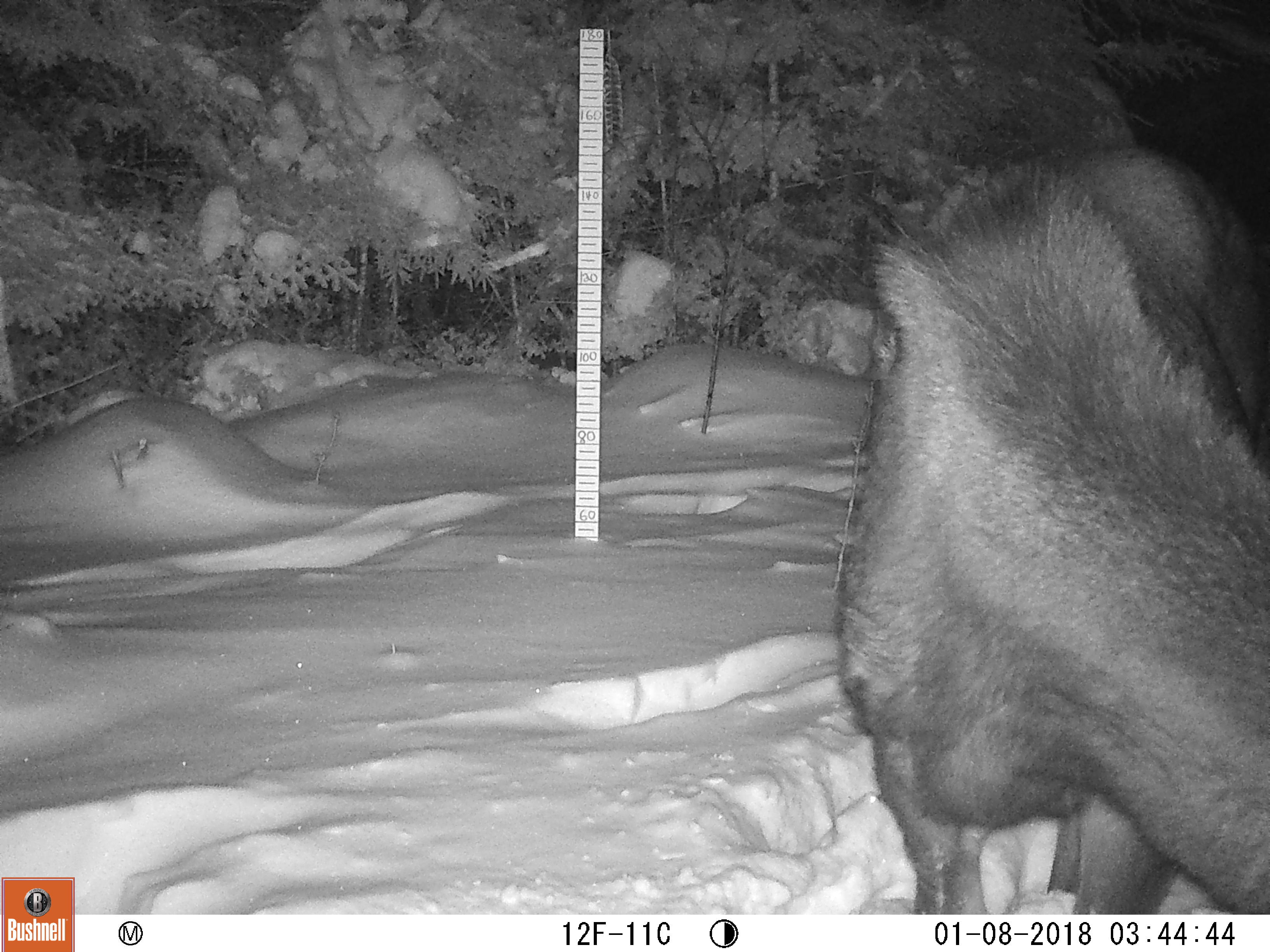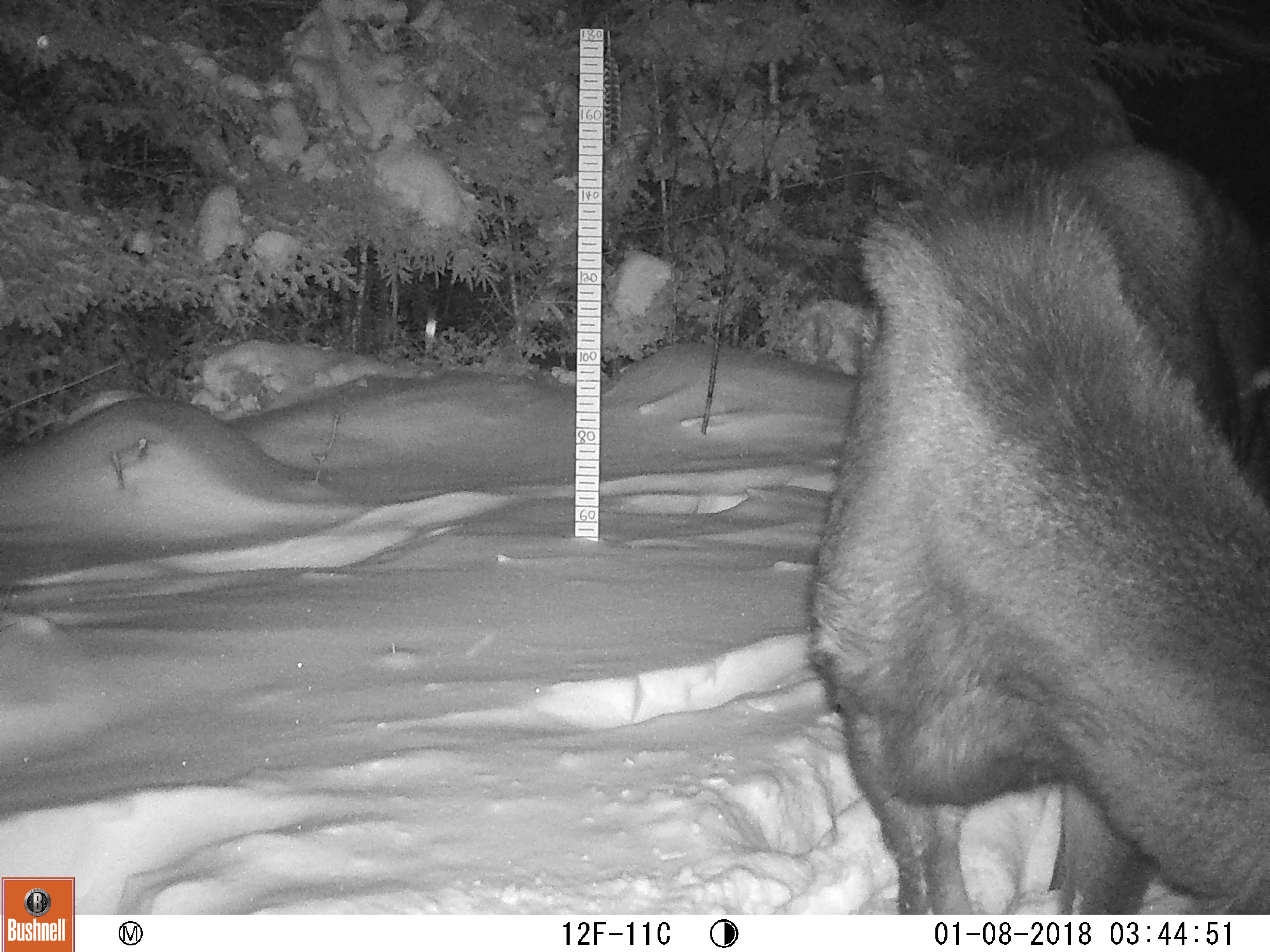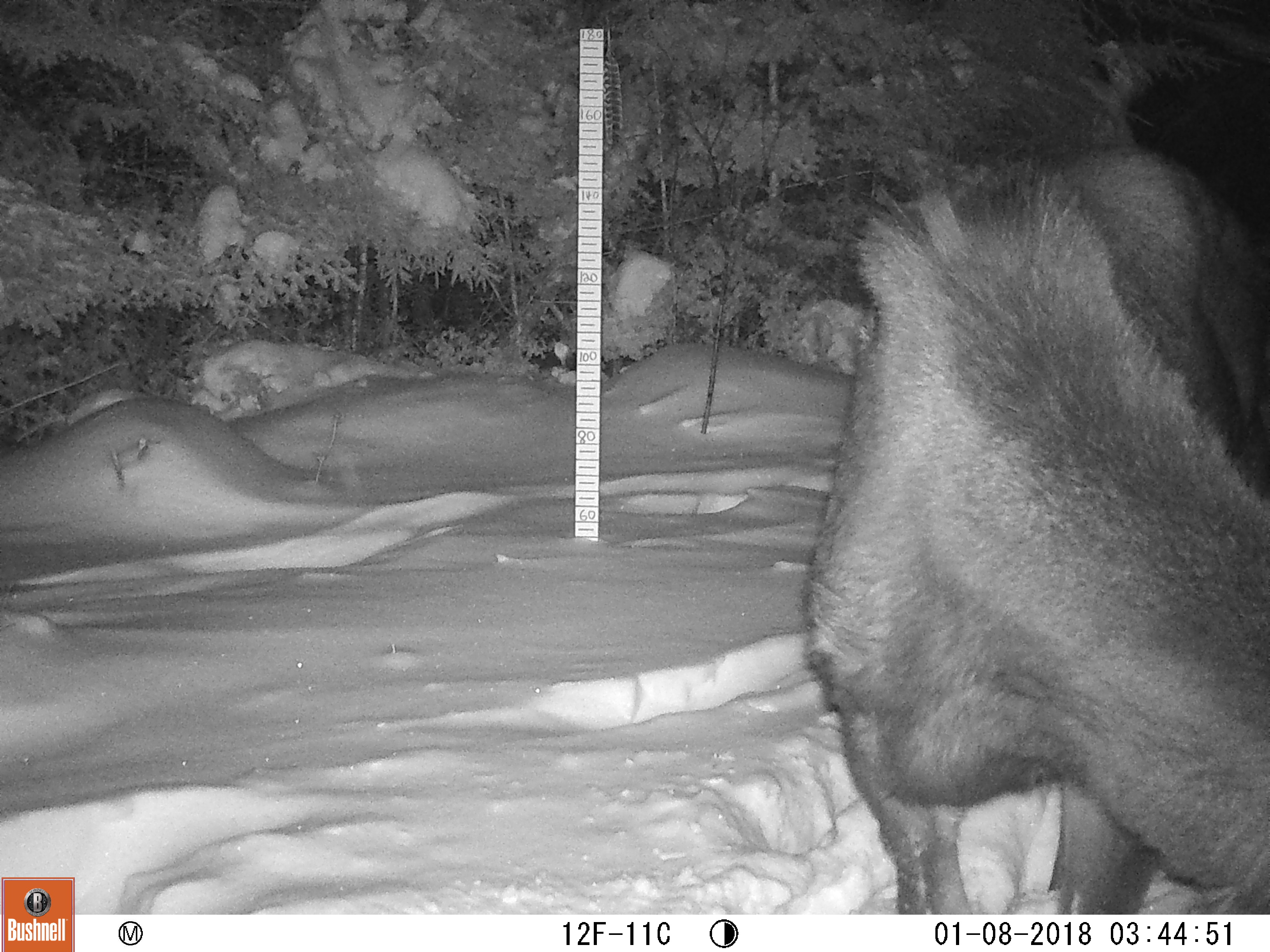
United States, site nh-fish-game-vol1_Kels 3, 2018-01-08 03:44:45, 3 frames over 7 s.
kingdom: Animalia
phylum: Chordata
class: Mammalia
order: Artiodactyla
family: Cervidae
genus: Alces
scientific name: Alces alces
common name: moose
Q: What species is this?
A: Moose (Alces alces).